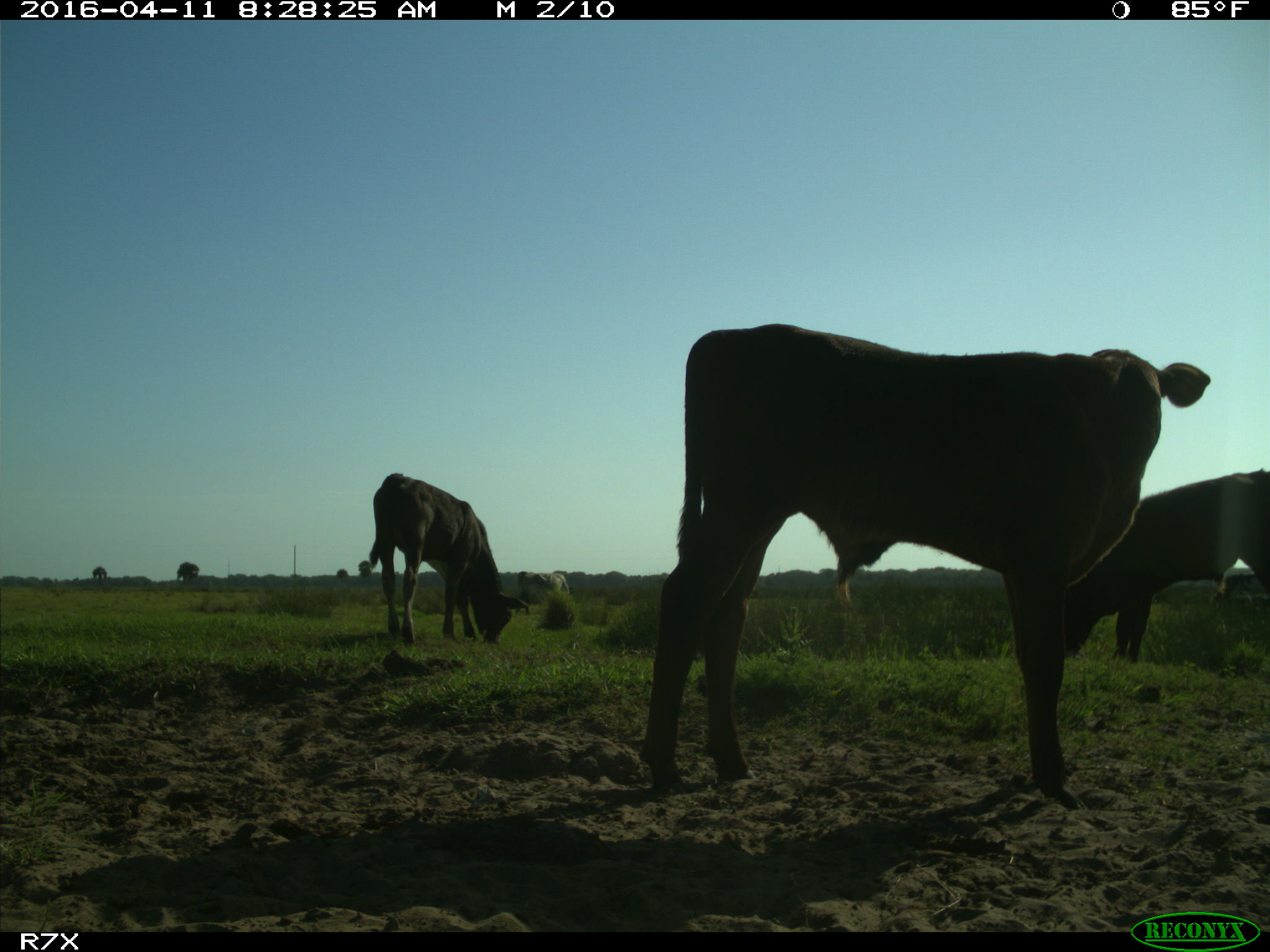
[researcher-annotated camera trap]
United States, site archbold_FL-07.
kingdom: Animalia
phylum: Chordata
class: Mammalia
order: Artiodactyla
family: Bovidae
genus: Bos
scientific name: Bos taurus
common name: domestic cow